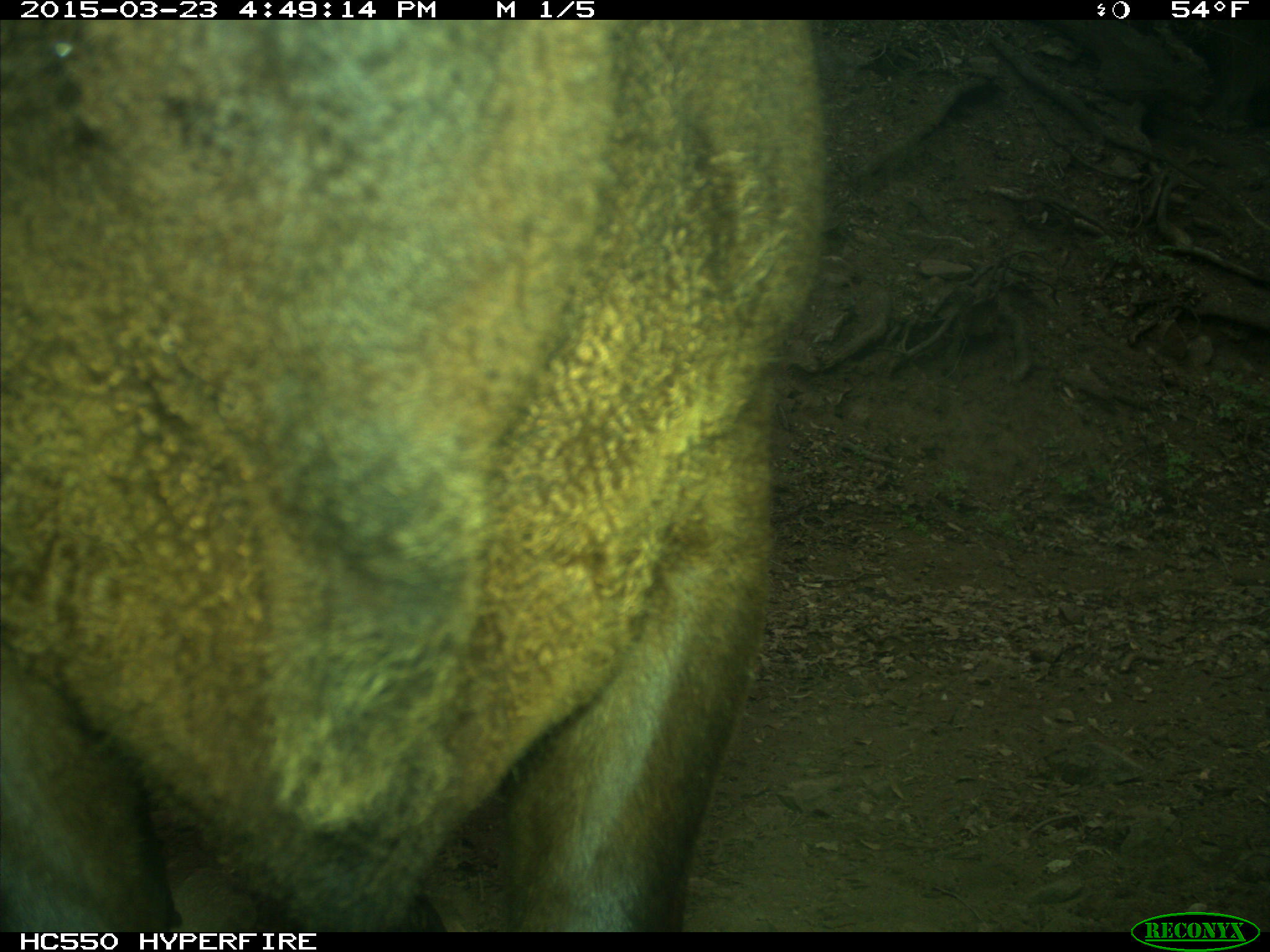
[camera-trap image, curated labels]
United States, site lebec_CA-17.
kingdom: Animalia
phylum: Chordata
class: Mammalia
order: Artiodactyla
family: Bovidae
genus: Bos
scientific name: Bos taurus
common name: domestic cow